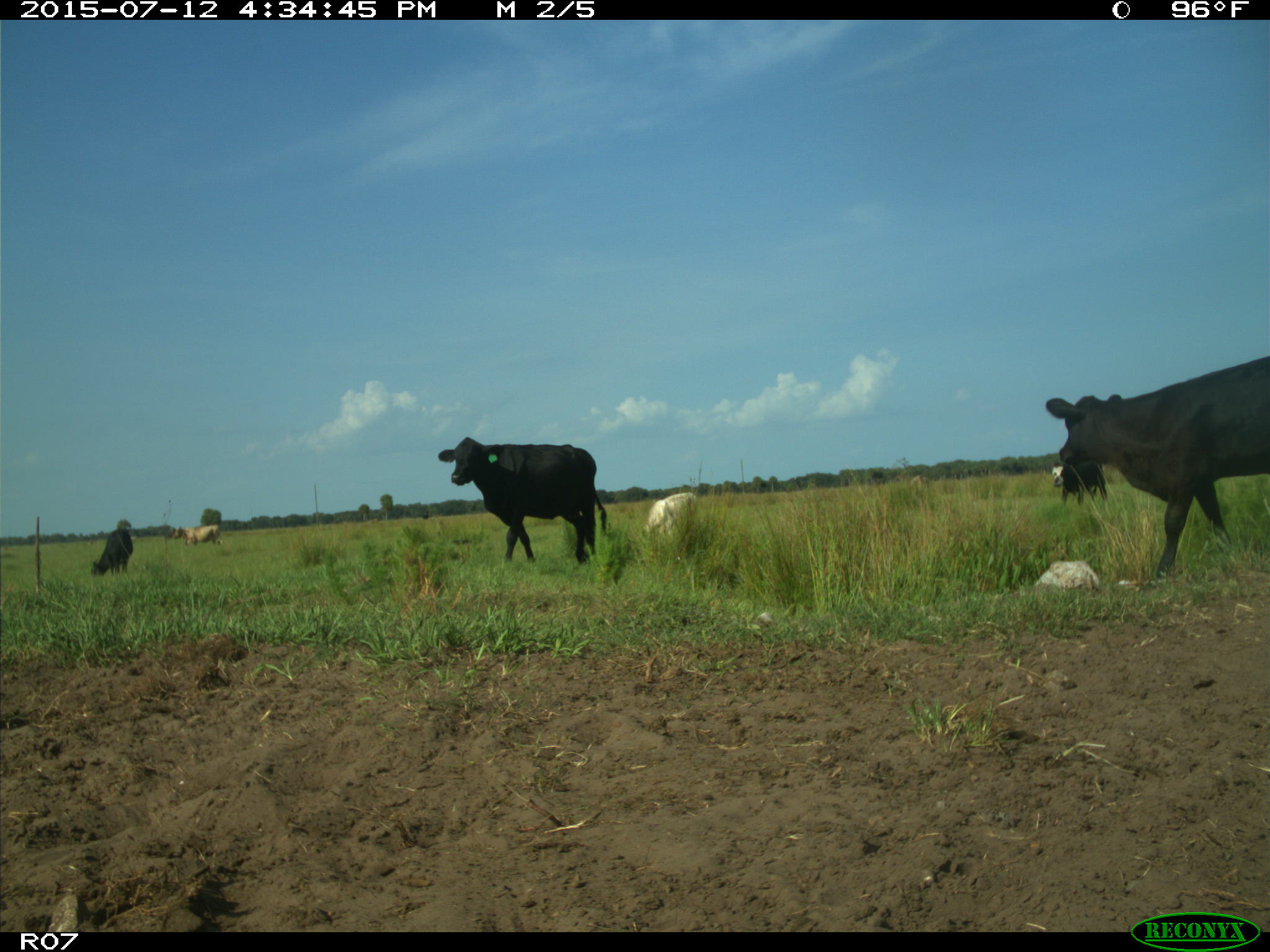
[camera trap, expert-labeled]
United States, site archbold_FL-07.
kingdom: Animalia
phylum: Chordata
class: Mammalia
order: Artiodactyla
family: Bovidae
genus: Bos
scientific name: Bos taurus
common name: domestic cow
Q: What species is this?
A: Bos taurus (domestic cow).